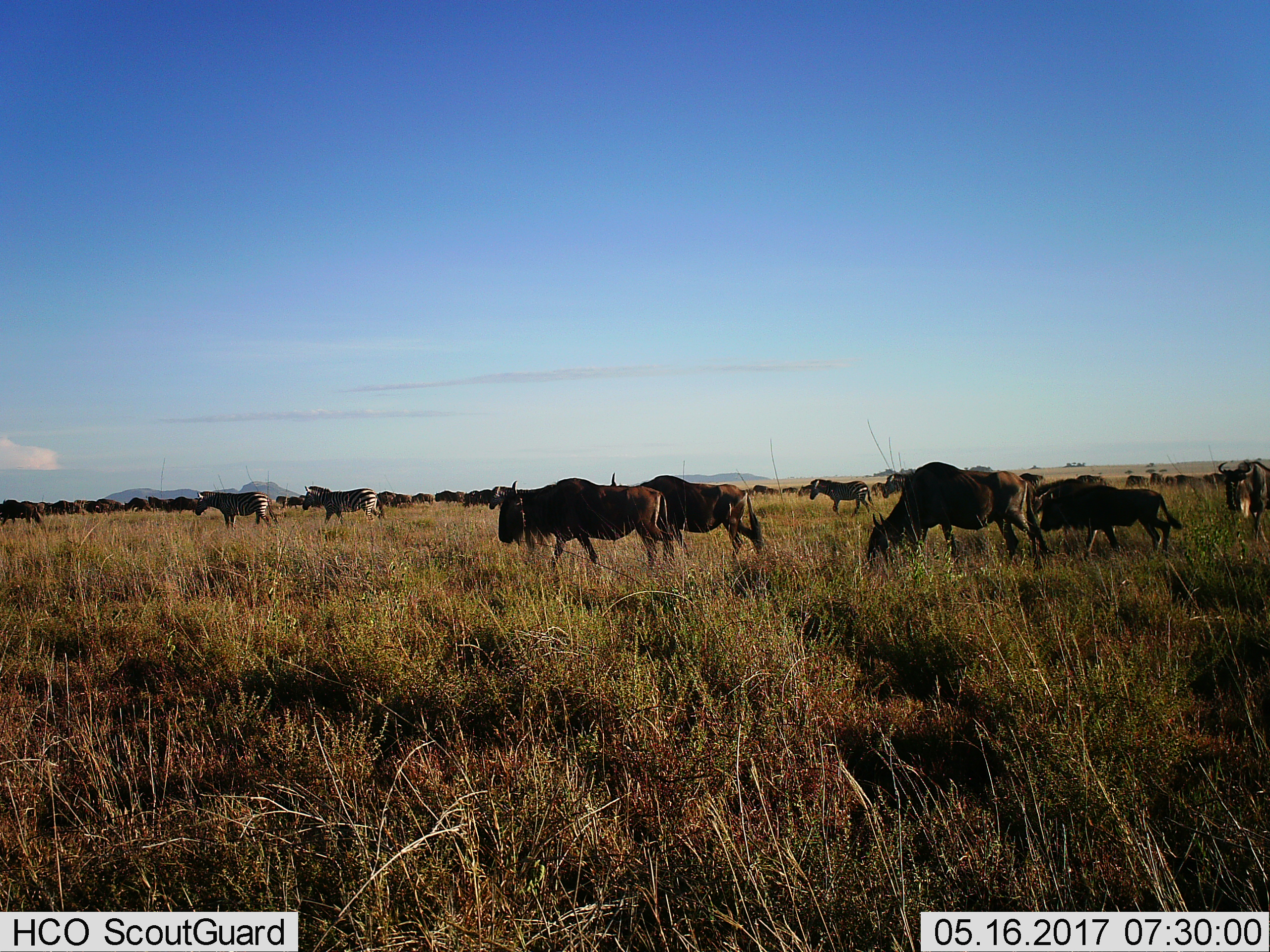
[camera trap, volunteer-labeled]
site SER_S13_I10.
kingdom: Animalia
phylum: Chordata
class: Mammalia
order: Artiodactyla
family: Bovidae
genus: Connochaetes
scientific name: Connochaetes taurinus taurinus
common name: blue wildebeest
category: wildebeestblue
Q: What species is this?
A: Wildebeestblue (blue wildebeest) (Connochaetes taurinus taurinus).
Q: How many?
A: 11-50.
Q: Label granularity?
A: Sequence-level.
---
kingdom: Animalia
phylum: Chordata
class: Mammalia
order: Perissodactyla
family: Equidae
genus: Equus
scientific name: Equus quagga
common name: plains zebra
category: zebraplains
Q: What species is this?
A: Zebraplains (plains zebra) (Equus quagga).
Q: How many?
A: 3.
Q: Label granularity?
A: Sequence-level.